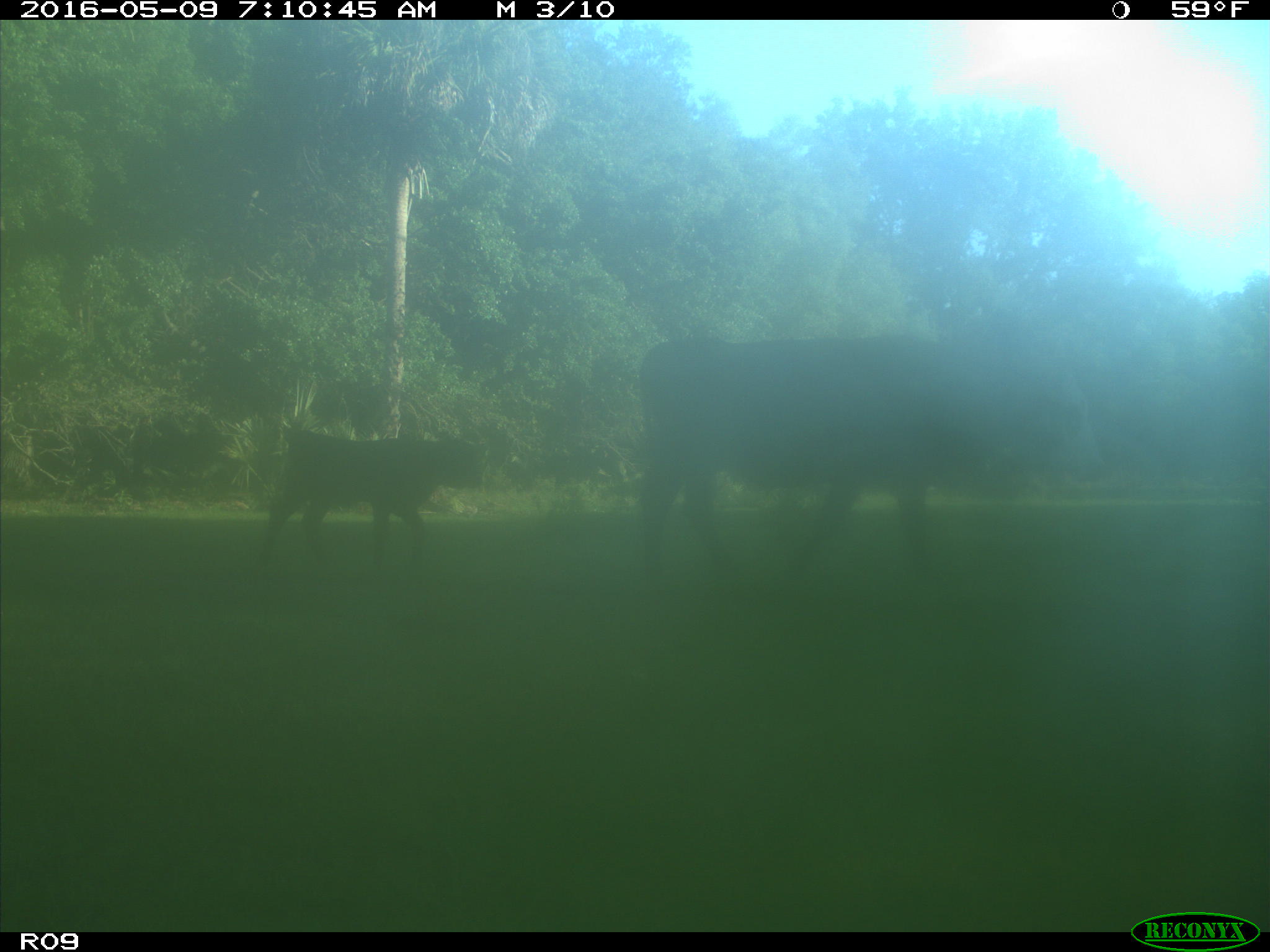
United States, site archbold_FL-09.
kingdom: Animalia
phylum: Chordata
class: Mammalia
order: Artiodactyla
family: Bovidae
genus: Bos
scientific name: Bos taurus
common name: domestic cow